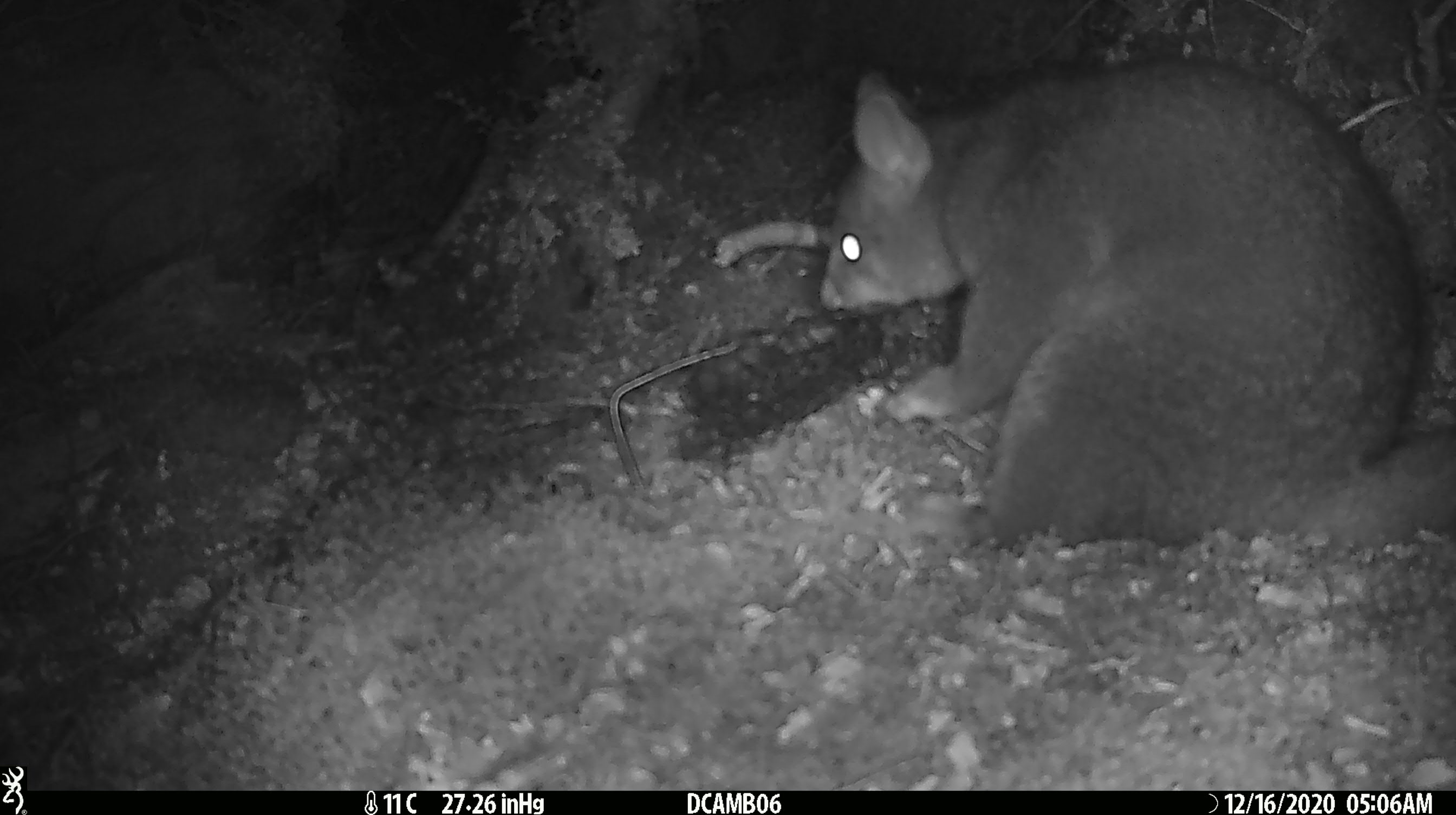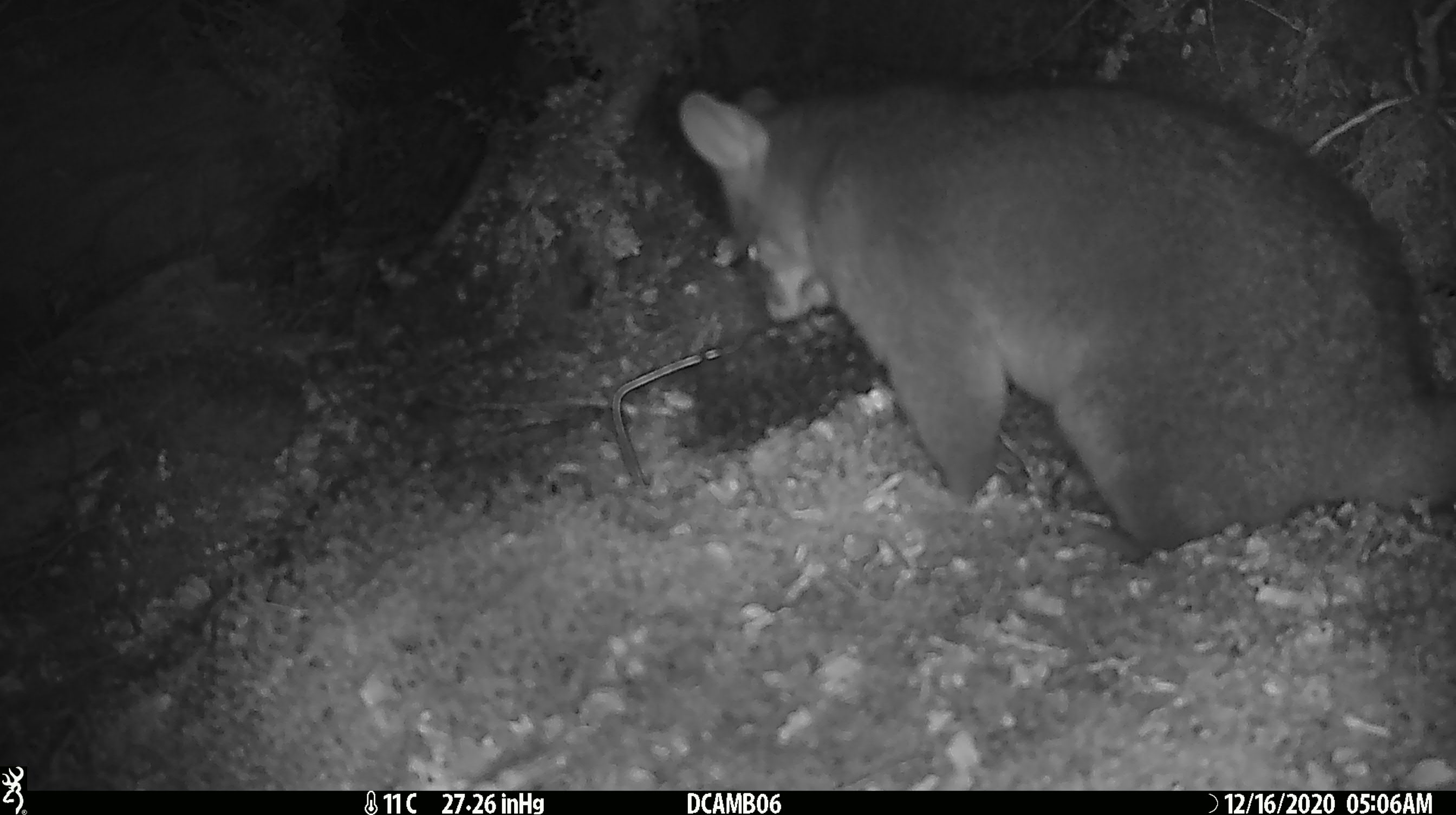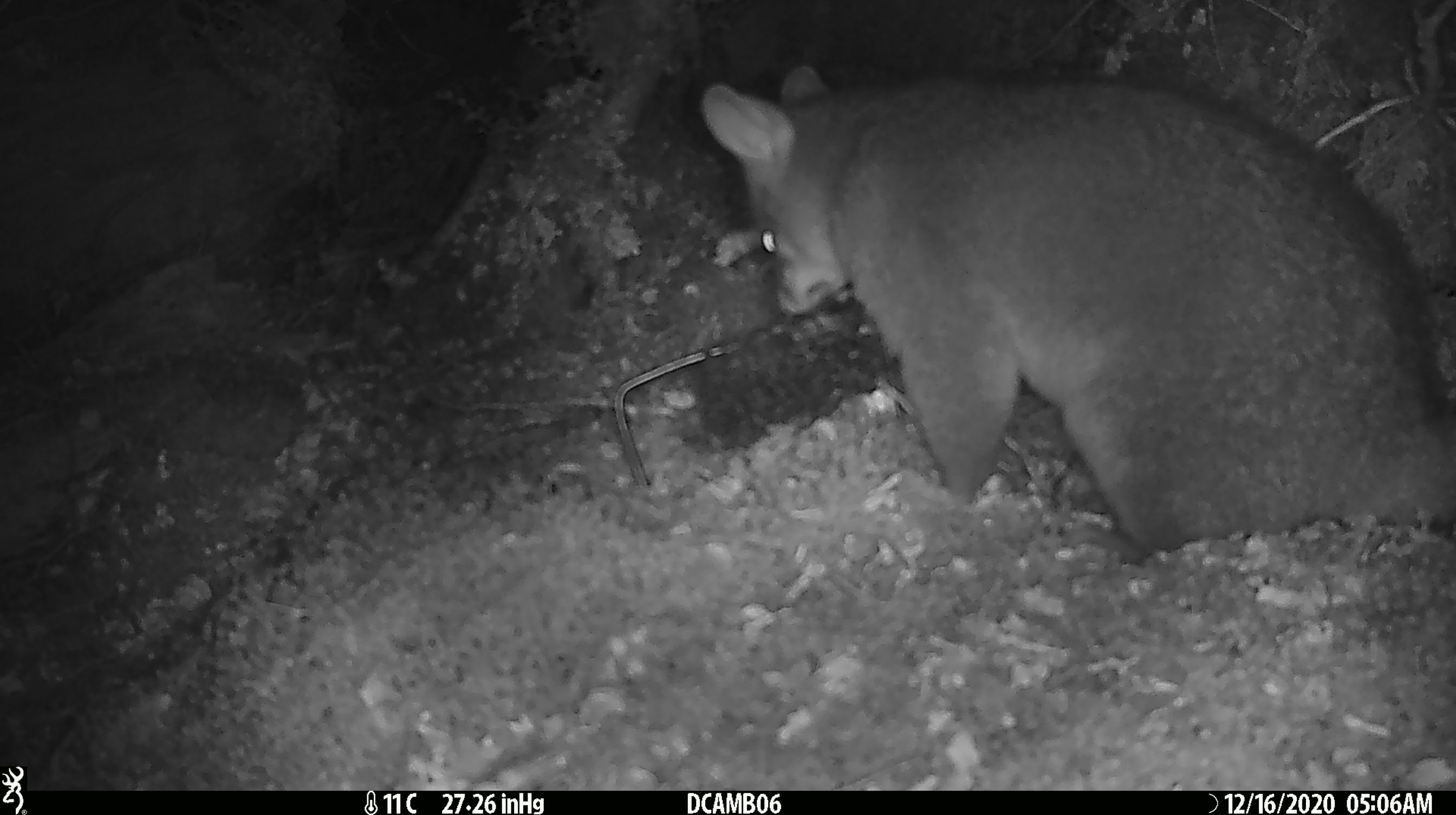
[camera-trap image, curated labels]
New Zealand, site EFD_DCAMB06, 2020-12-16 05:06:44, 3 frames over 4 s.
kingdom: Animalia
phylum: Chordata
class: Mammalia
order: Diprotodontia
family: Phalangeridae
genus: Trichosurus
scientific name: Trichosurus vulpecula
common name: common brushtail possum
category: possum